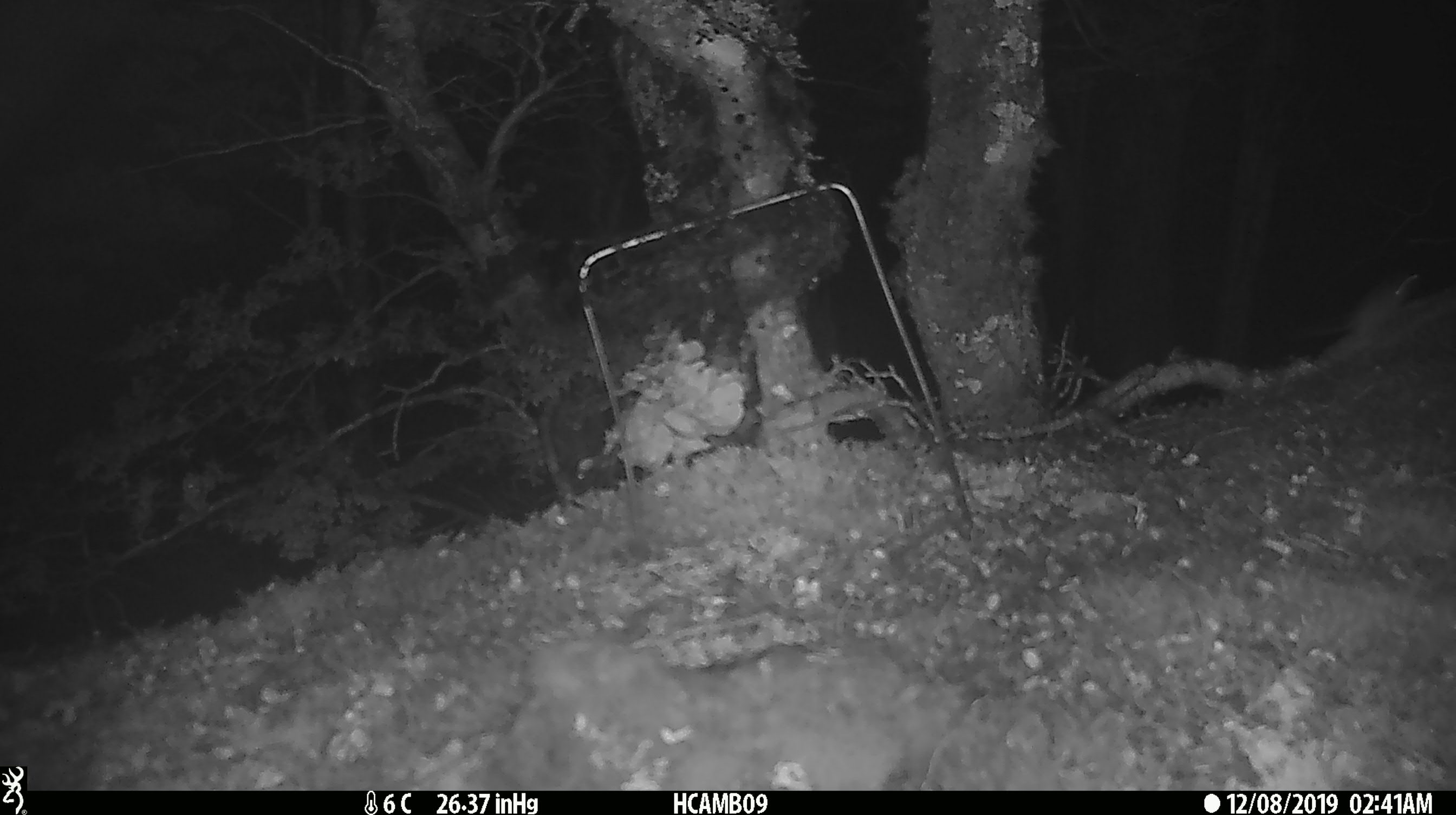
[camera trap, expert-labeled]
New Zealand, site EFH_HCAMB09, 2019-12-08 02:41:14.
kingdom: Animalia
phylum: Chordata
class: Mammalia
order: Rodentia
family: Muridae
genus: Mus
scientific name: Mus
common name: mouse